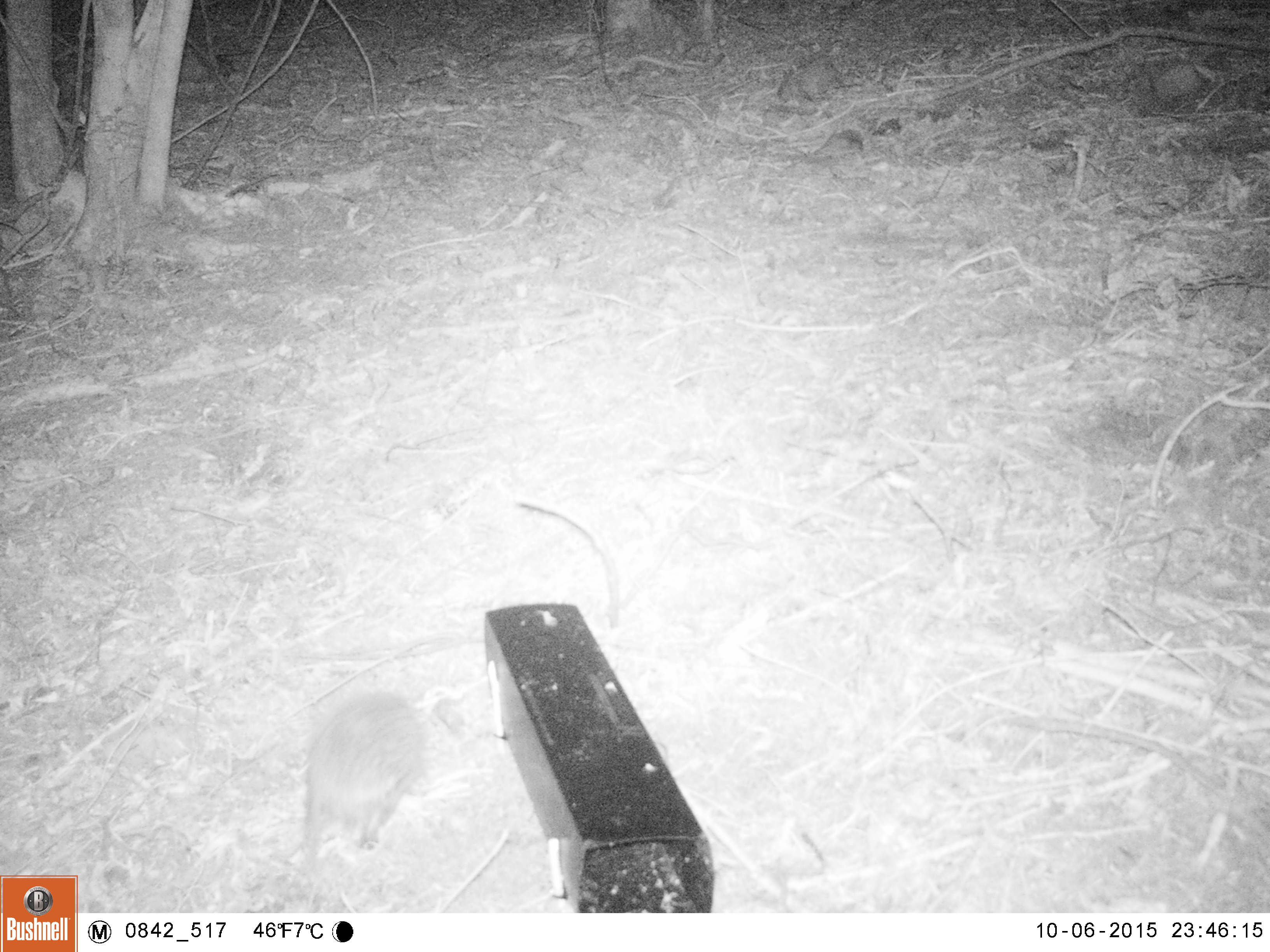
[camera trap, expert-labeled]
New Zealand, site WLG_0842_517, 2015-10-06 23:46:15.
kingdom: Animalia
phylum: Chordata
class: Mammalia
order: Eulipotyphla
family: Erinaceidae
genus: Erinaceus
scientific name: Erinaceus europaeus europaeus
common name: european hedgehog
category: hedgehog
Hedgehog (european hedgehog) (Erinaceus europaeus europaeus).